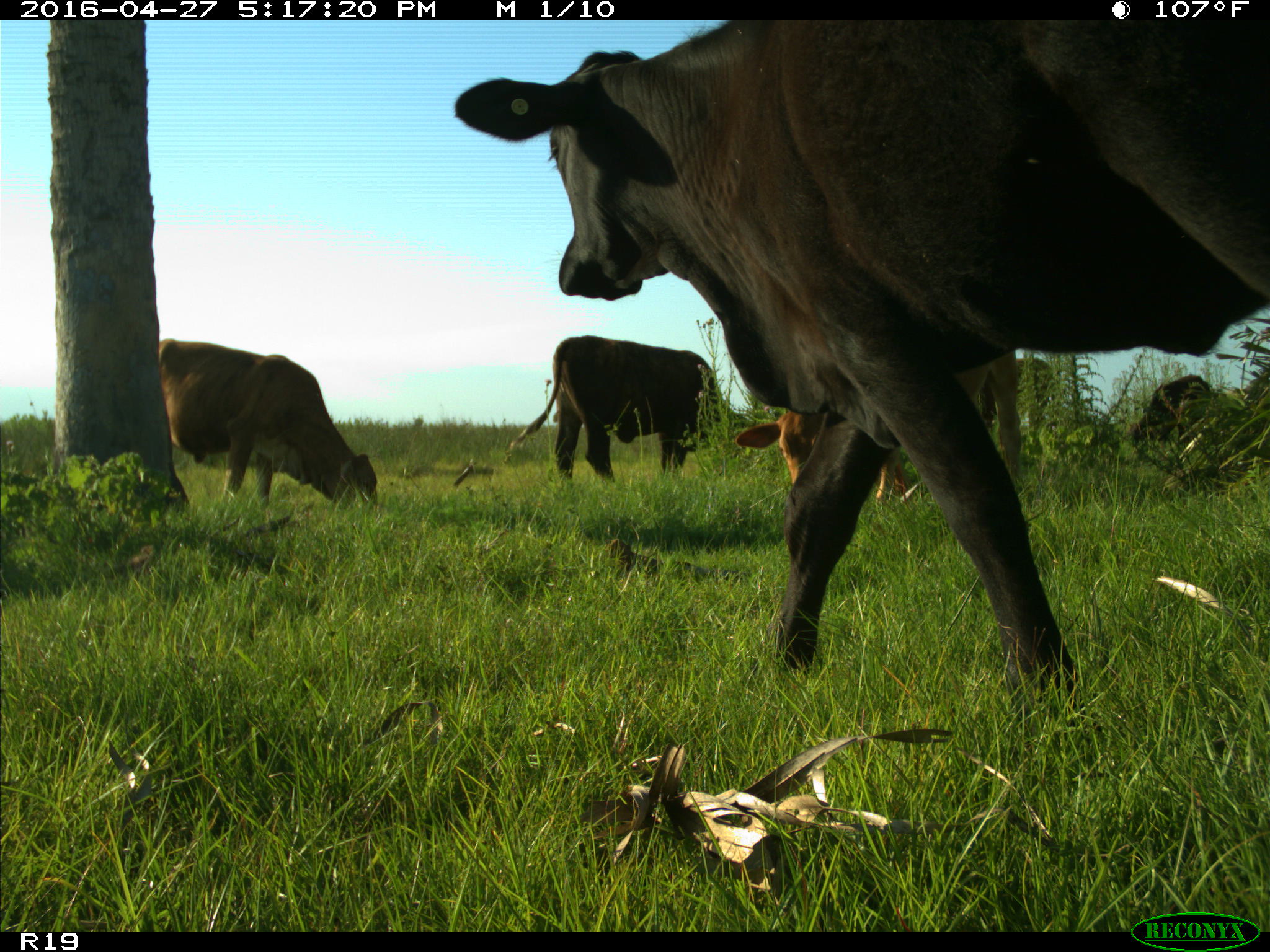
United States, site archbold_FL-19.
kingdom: Animalia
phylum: Chordata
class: Mammalia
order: Artiodactyla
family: Bovidae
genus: Bos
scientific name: Bos taurus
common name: domestic cow